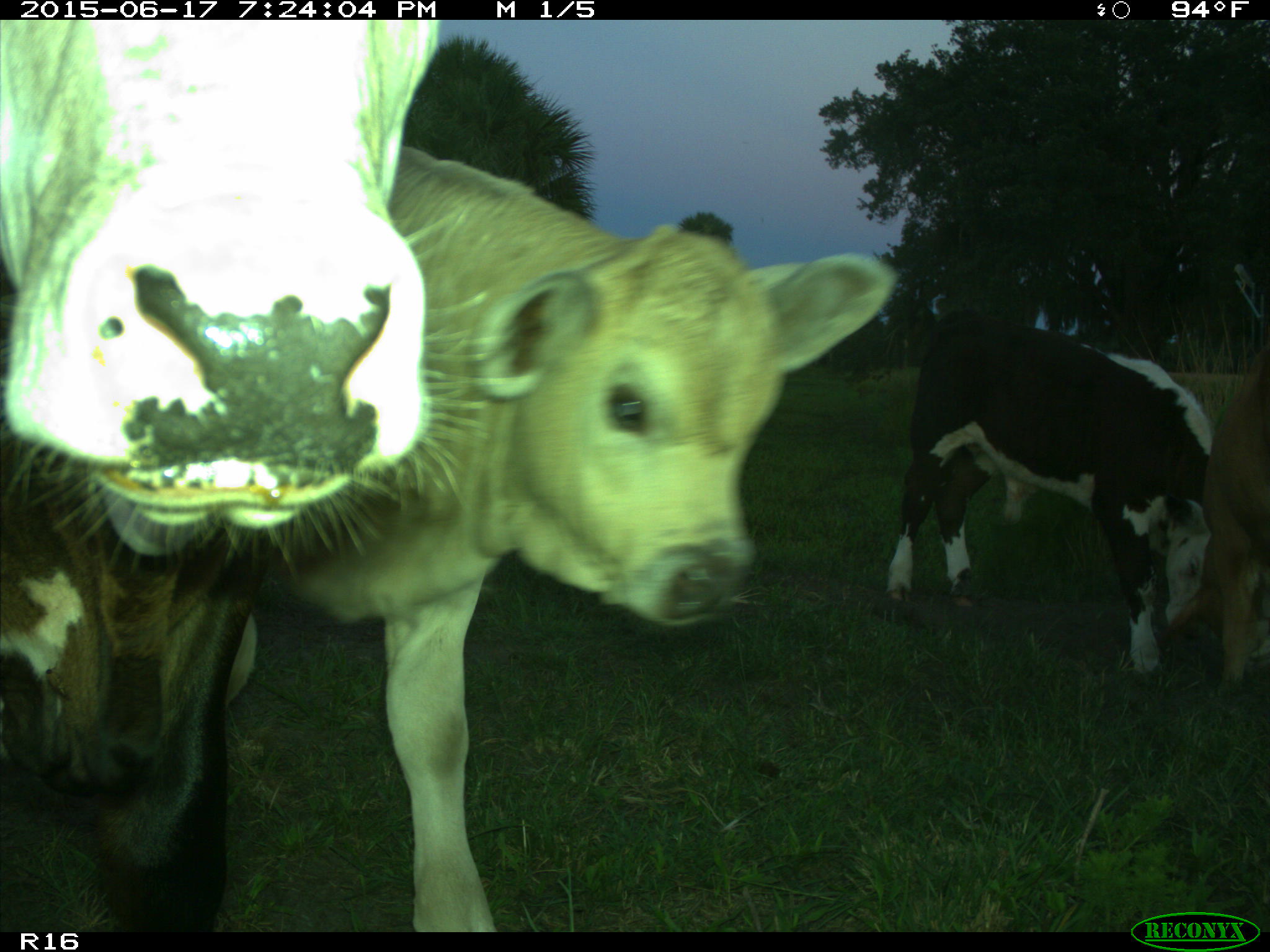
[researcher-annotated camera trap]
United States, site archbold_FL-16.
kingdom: Animalia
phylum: Chordata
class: Mammalia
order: Artiodactyla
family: Bovidae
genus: Bos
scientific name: Bos taurus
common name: domestic cow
Bos taurus (domestic cow).